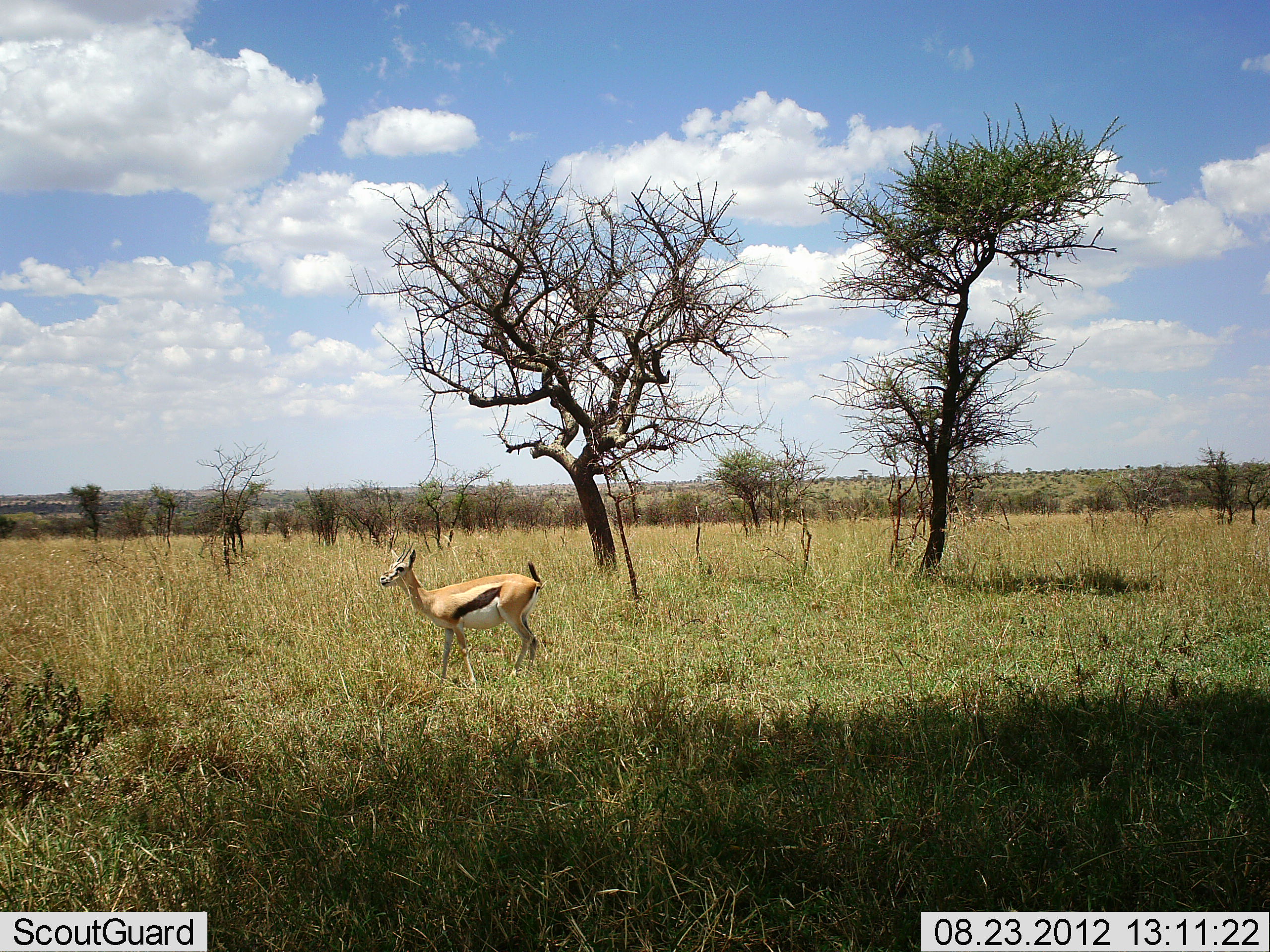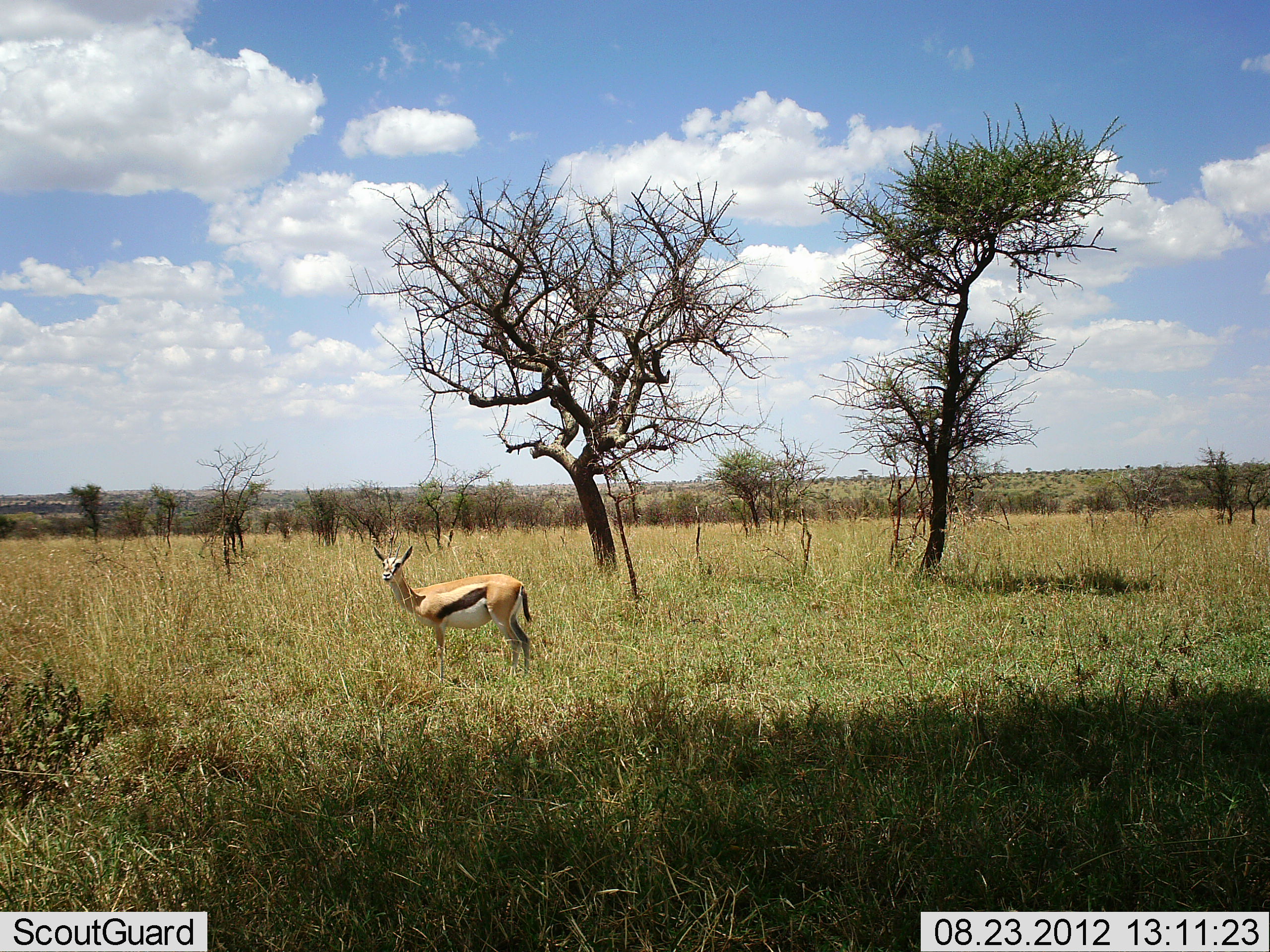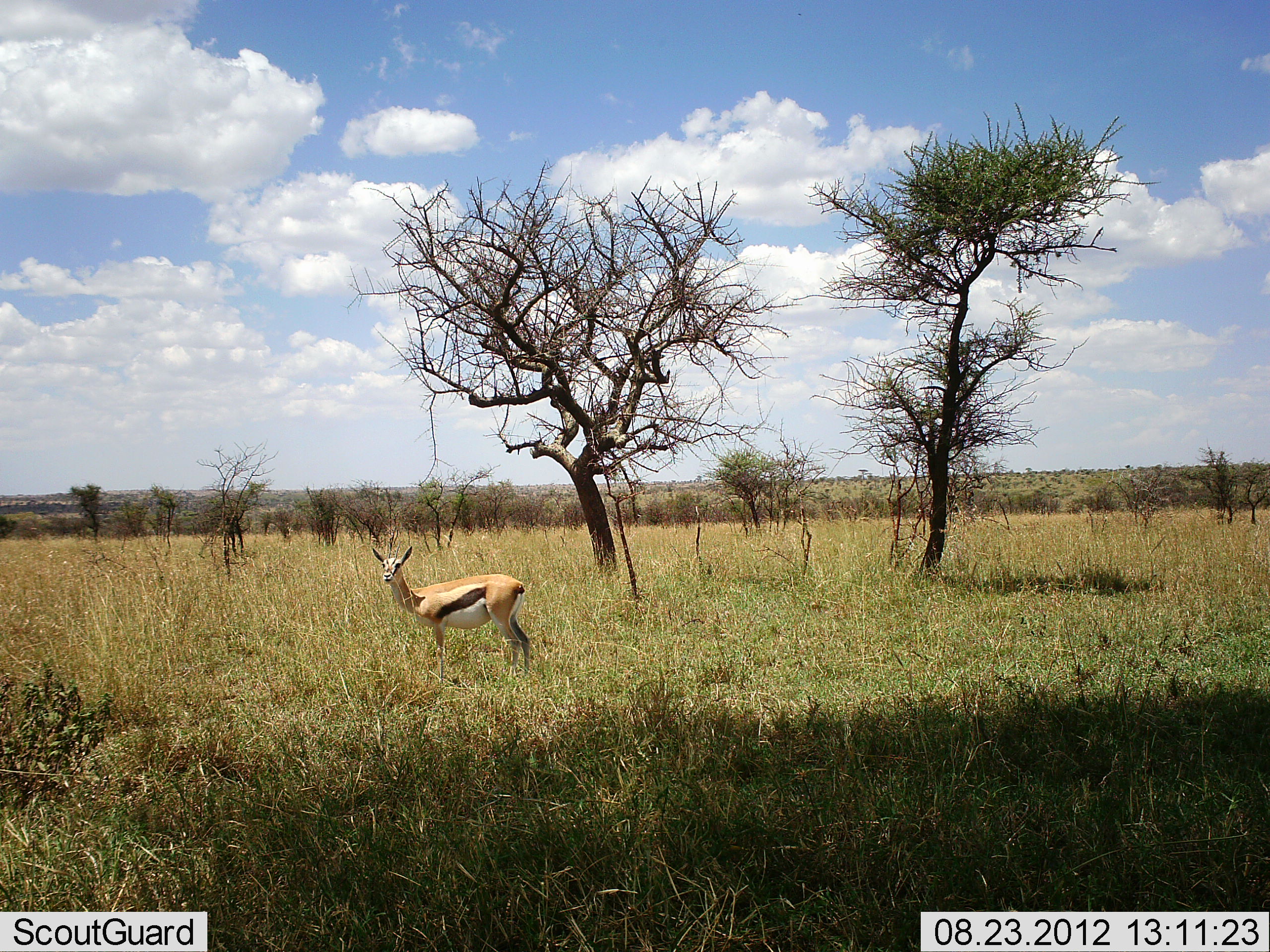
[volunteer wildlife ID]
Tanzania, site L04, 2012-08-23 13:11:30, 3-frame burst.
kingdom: Animalia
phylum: Chordata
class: Mammalia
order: Artiodactyla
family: Bovidae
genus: Eudorcas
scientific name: Eudorcas thomsonii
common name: thomson's gazelle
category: gazellethomsons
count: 1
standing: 100%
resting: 0%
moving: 0%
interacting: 0%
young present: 0%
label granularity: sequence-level